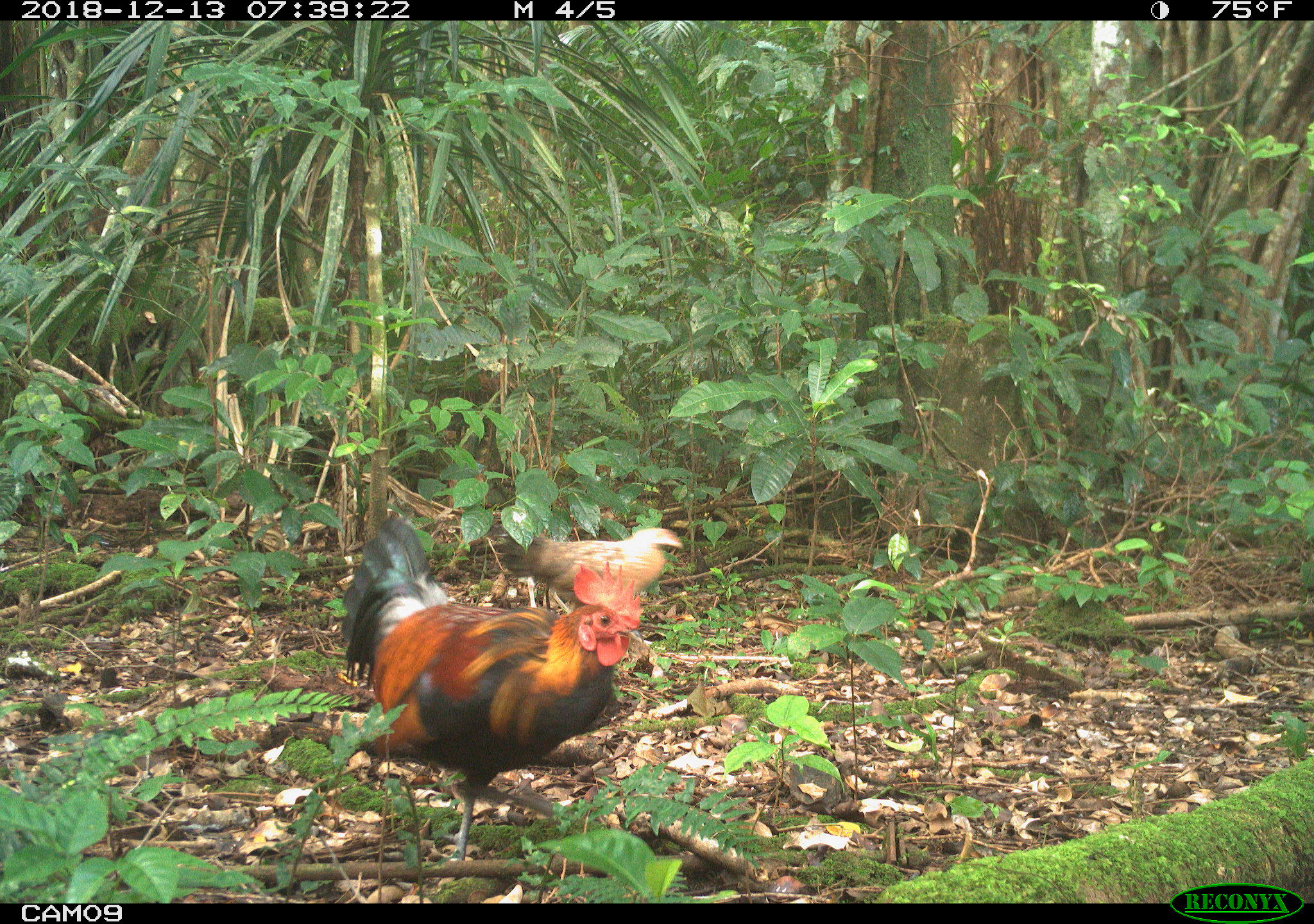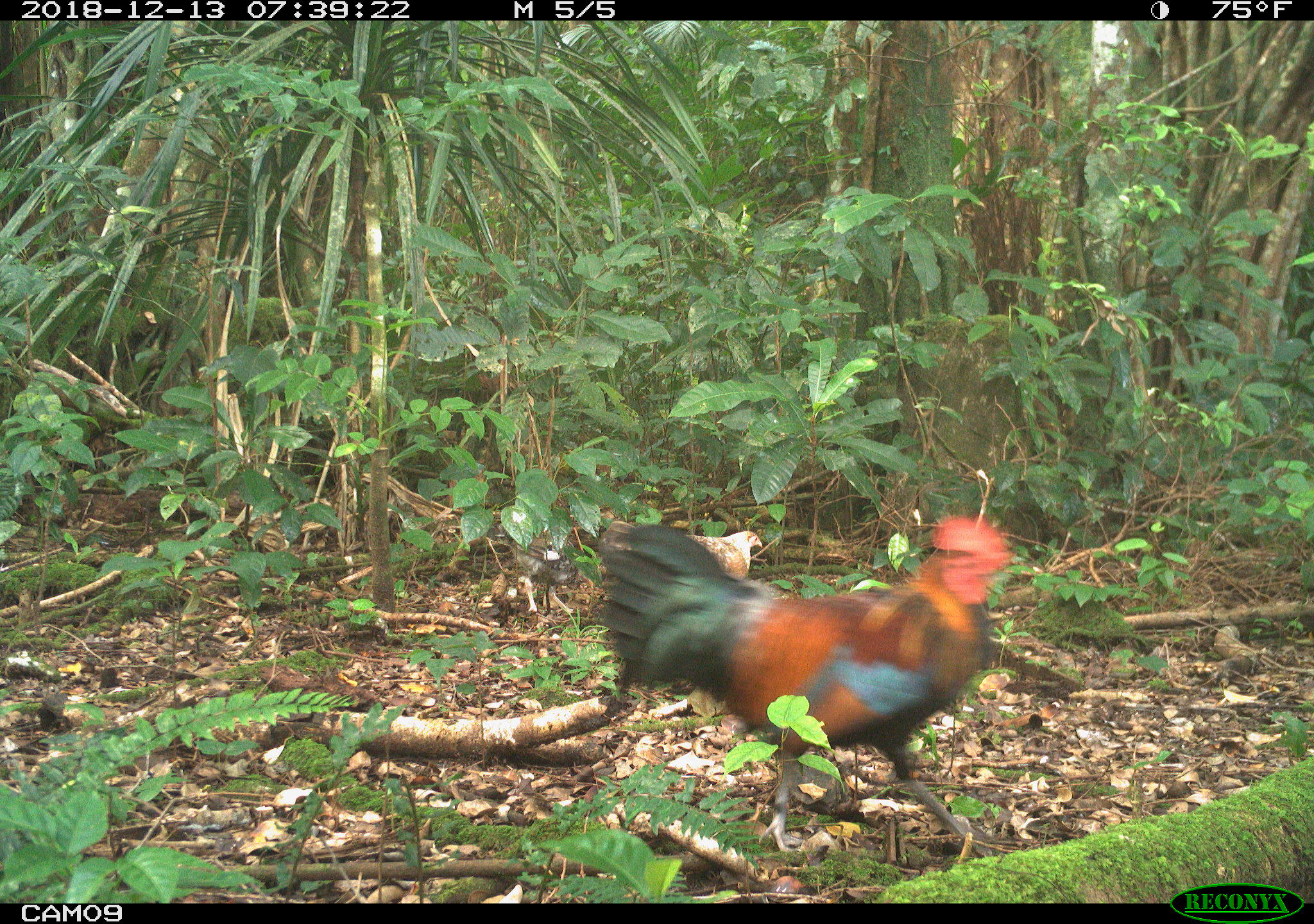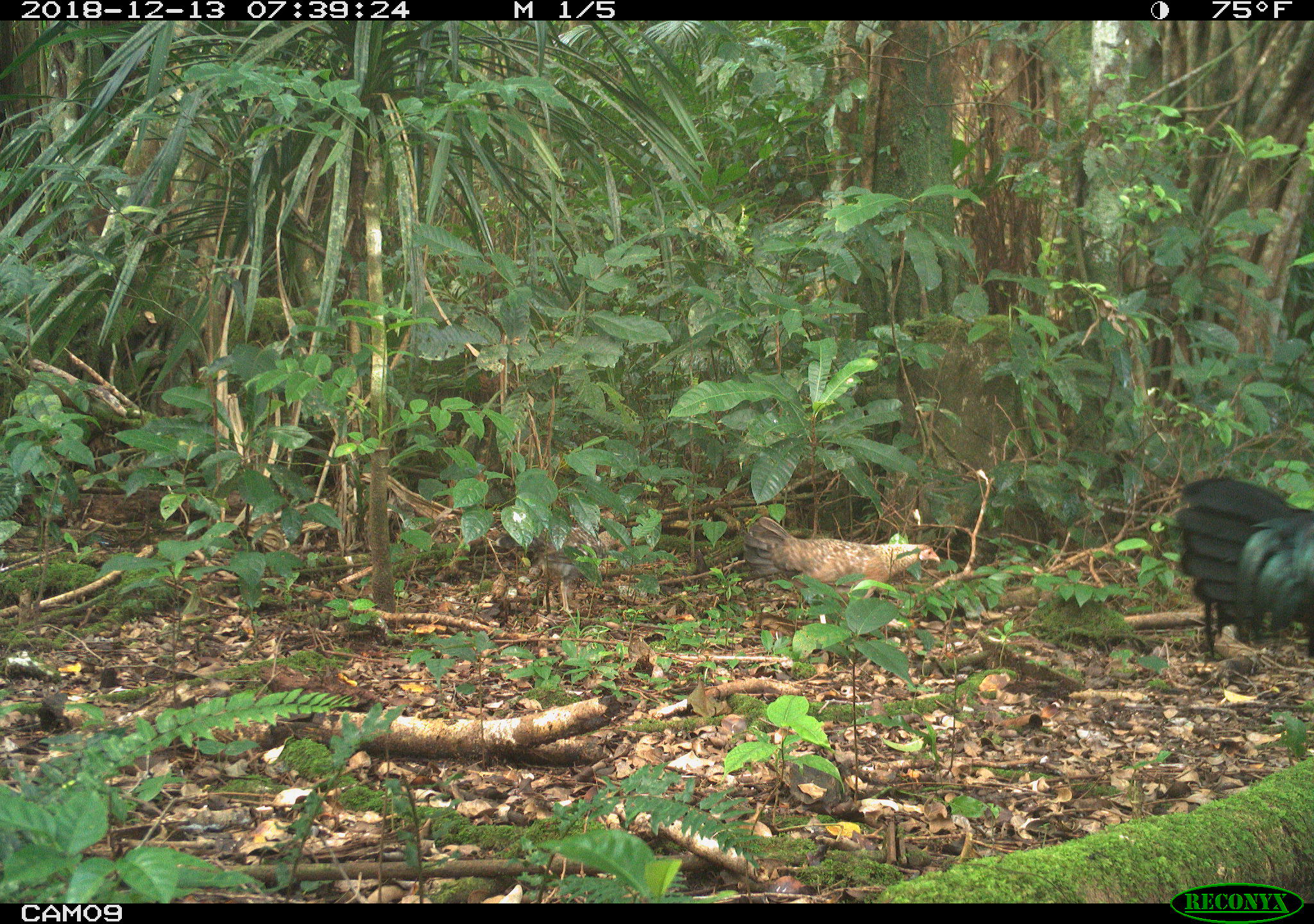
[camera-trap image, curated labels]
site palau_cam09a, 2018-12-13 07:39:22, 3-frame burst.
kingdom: Animalia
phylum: Chordata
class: Aves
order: Galliformes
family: Phasianidae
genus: Gallus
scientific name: Gallus gallus domesticus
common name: rooster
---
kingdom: Animalia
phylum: Chordata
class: Aves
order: Galliformes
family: Phasianidae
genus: Gallus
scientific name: Gallus gallus domesticus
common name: domestic chicken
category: chicken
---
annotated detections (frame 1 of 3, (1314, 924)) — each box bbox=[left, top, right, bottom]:
chicken: bbox=[505, 488, 691, 623]
rooster: bbox=[331, 514, 649, 875]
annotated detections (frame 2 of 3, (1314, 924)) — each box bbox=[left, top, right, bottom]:
chicken: bbox=[683, 501, 772, 581]
rooster: bbox=[590, 511, 1018, 868]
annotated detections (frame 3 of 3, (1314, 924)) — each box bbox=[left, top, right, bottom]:
chicken: bbox=[742, 526, 936, 599]; bbox=[530, 538, 598, 617]
rooster: bbox=[1171, 474, 1314, 666]